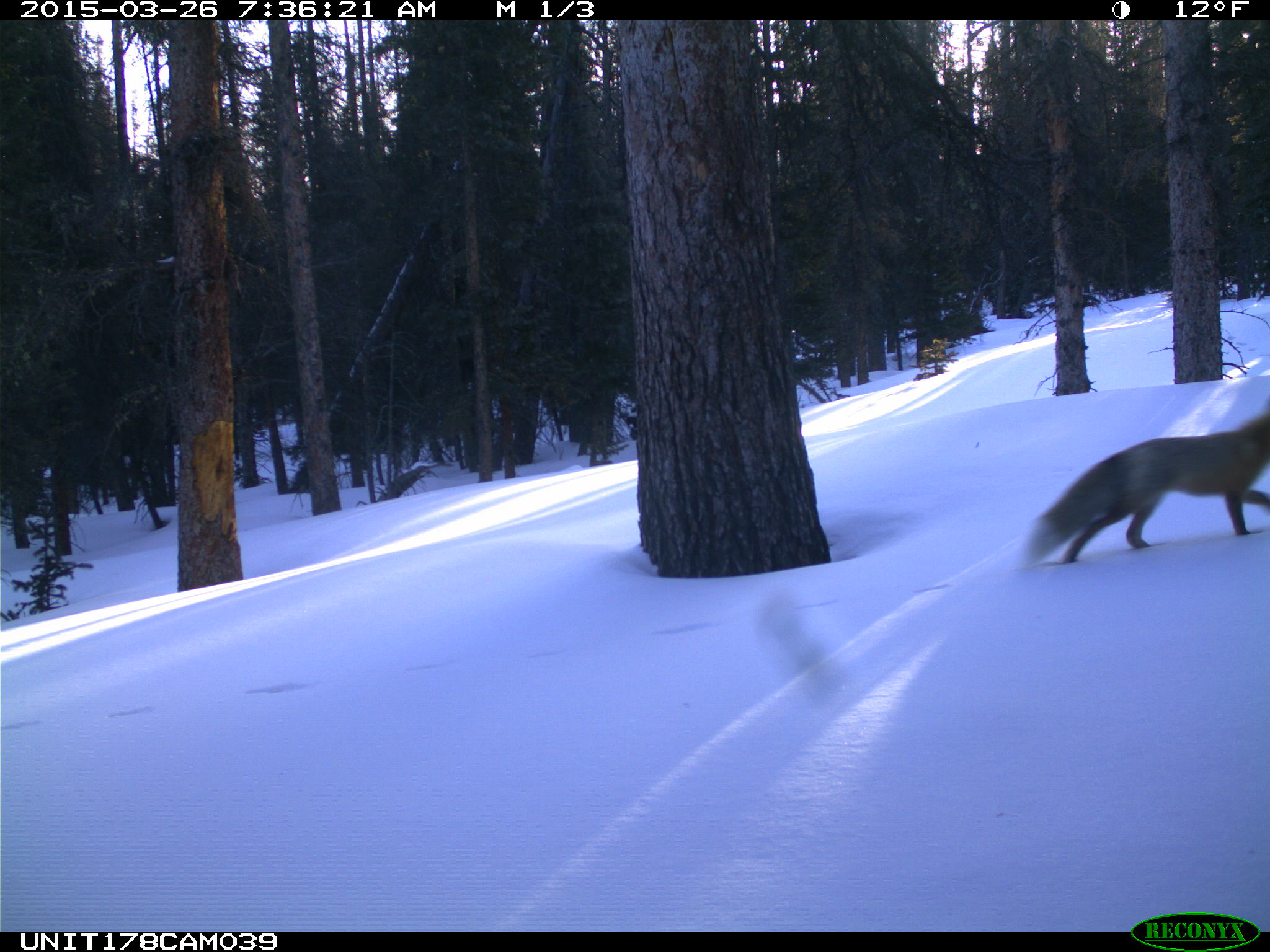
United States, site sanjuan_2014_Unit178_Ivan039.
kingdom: Animalia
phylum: Chordata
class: Mammalia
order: Carnivora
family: Canidae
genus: Vulpes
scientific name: Vulpes vulpes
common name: red fox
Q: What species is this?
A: Vulpes vulpes (red fox).